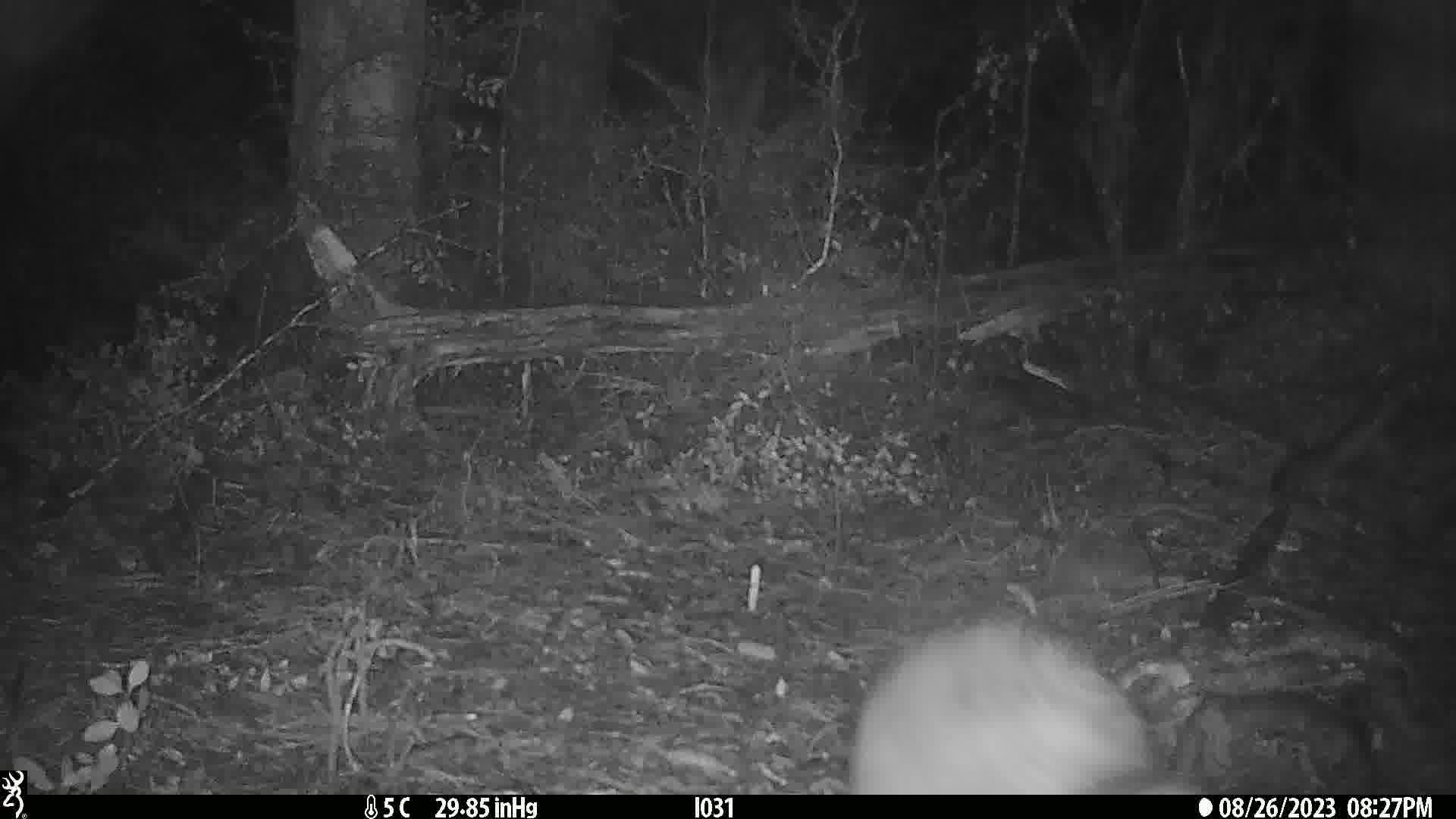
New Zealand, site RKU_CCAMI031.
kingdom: Animalia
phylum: Chordata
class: Aves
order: Apterygiformes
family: Apterygidae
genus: Apteryx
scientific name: Apteryx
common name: kiwi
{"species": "kiwi (Apteryx)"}